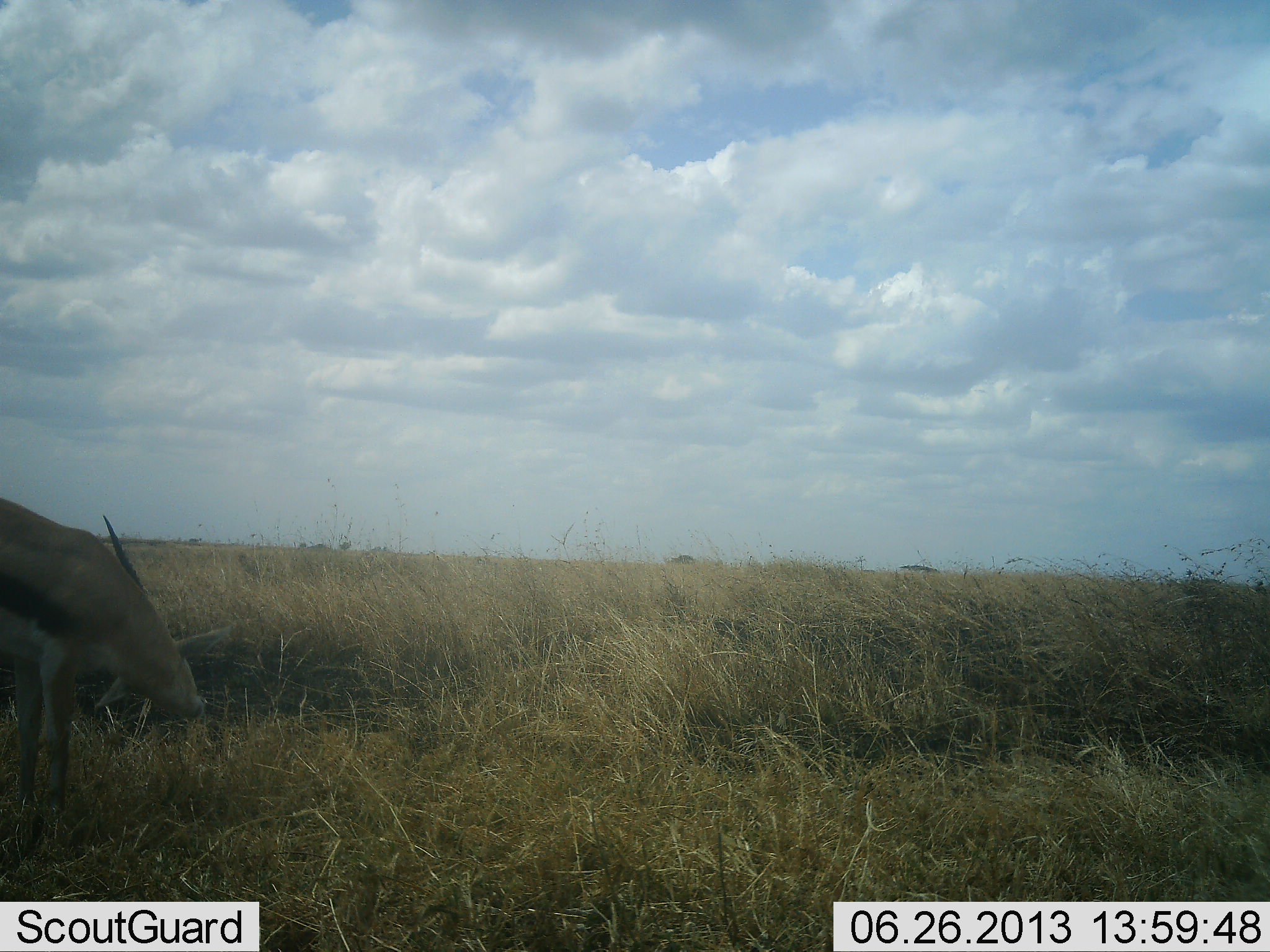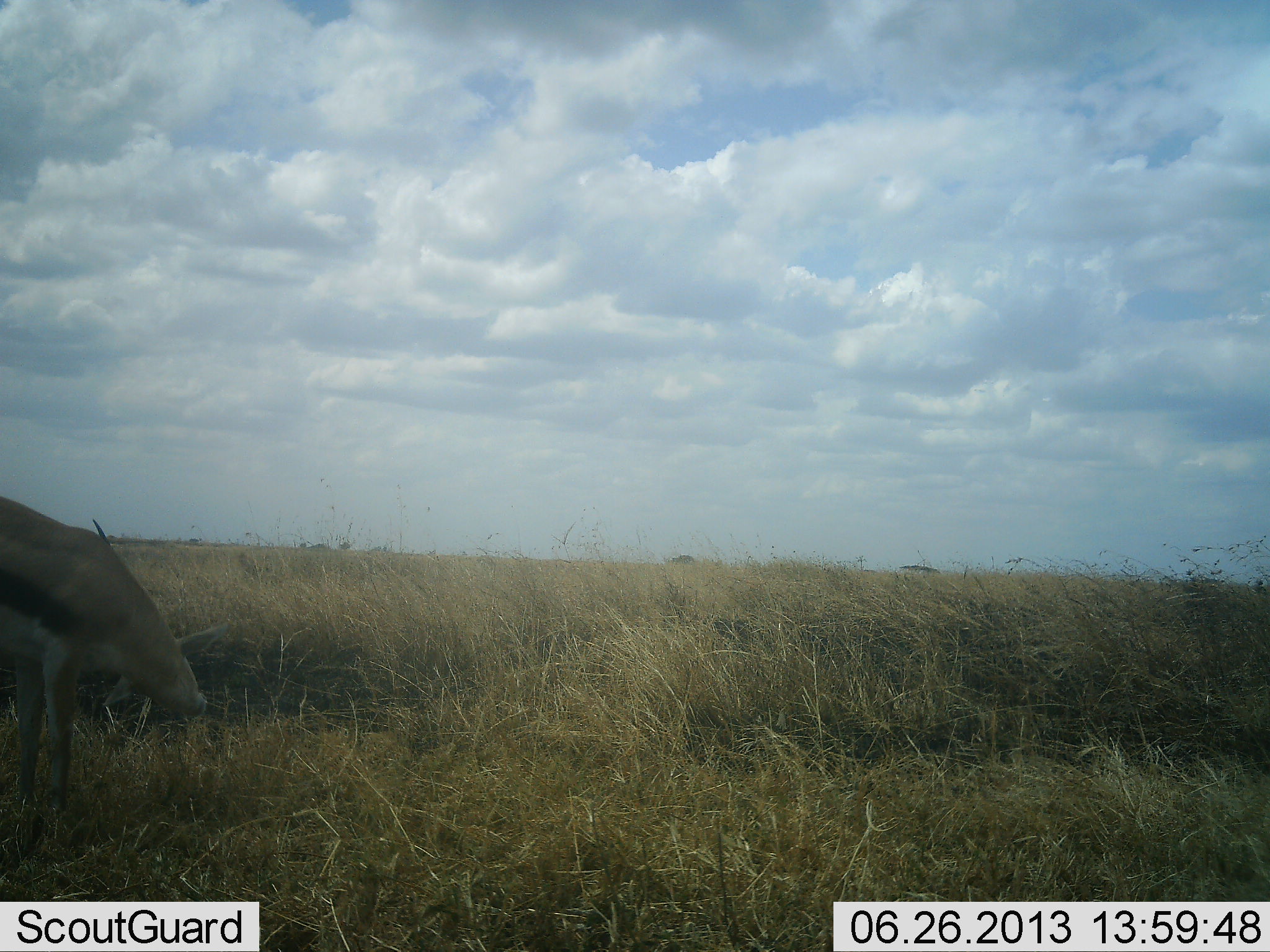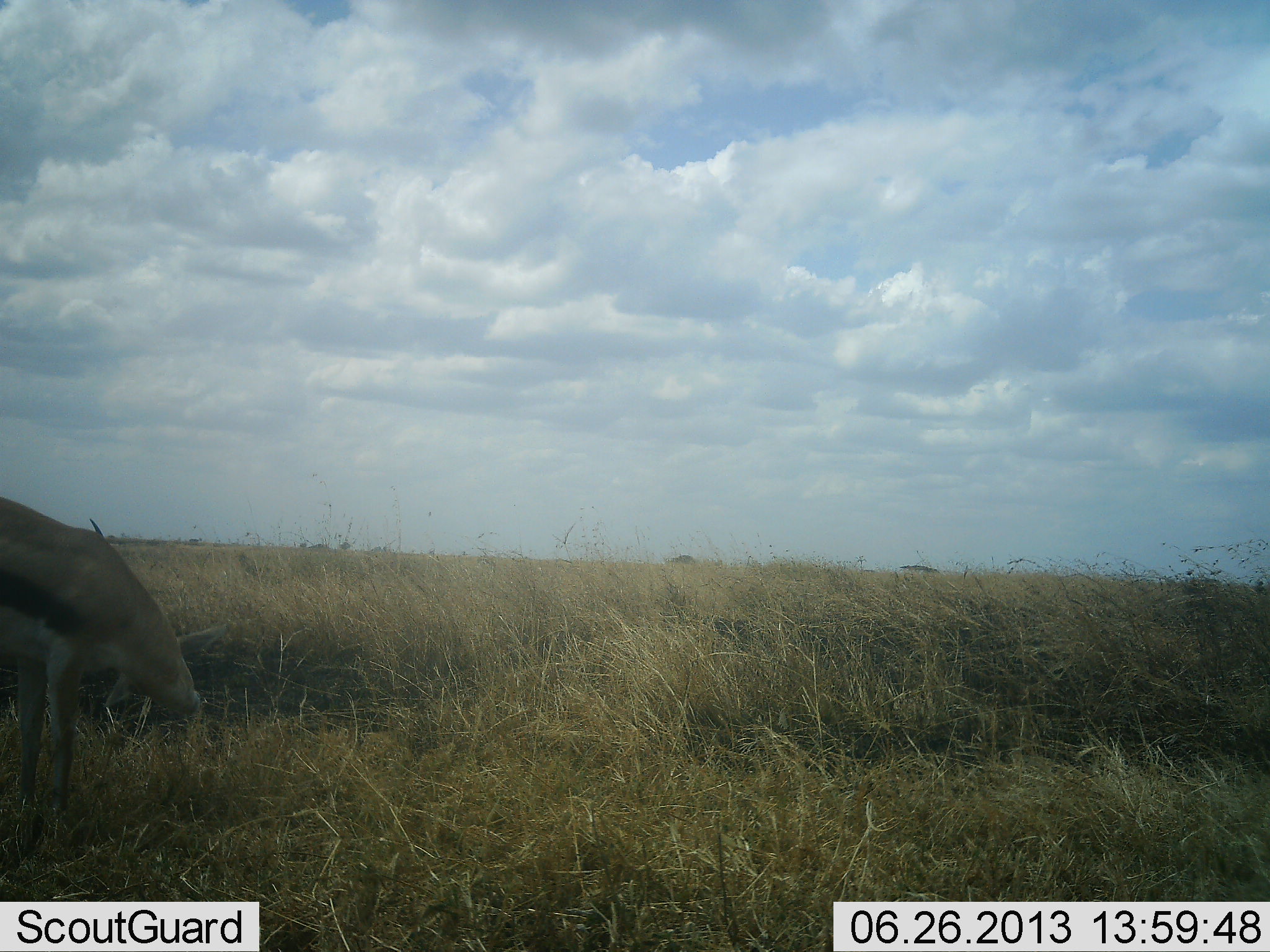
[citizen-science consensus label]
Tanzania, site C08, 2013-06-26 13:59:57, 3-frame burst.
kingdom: Animalia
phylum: Chordata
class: Mammalia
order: Artiodactyla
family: Bovidae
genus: Eudorcas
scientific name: Eudorcas thomsonii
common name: thomson's gazelle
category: gazellethomsons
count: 1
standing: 60%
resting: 0%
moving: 13%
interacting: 0%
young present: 0%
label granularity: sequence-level